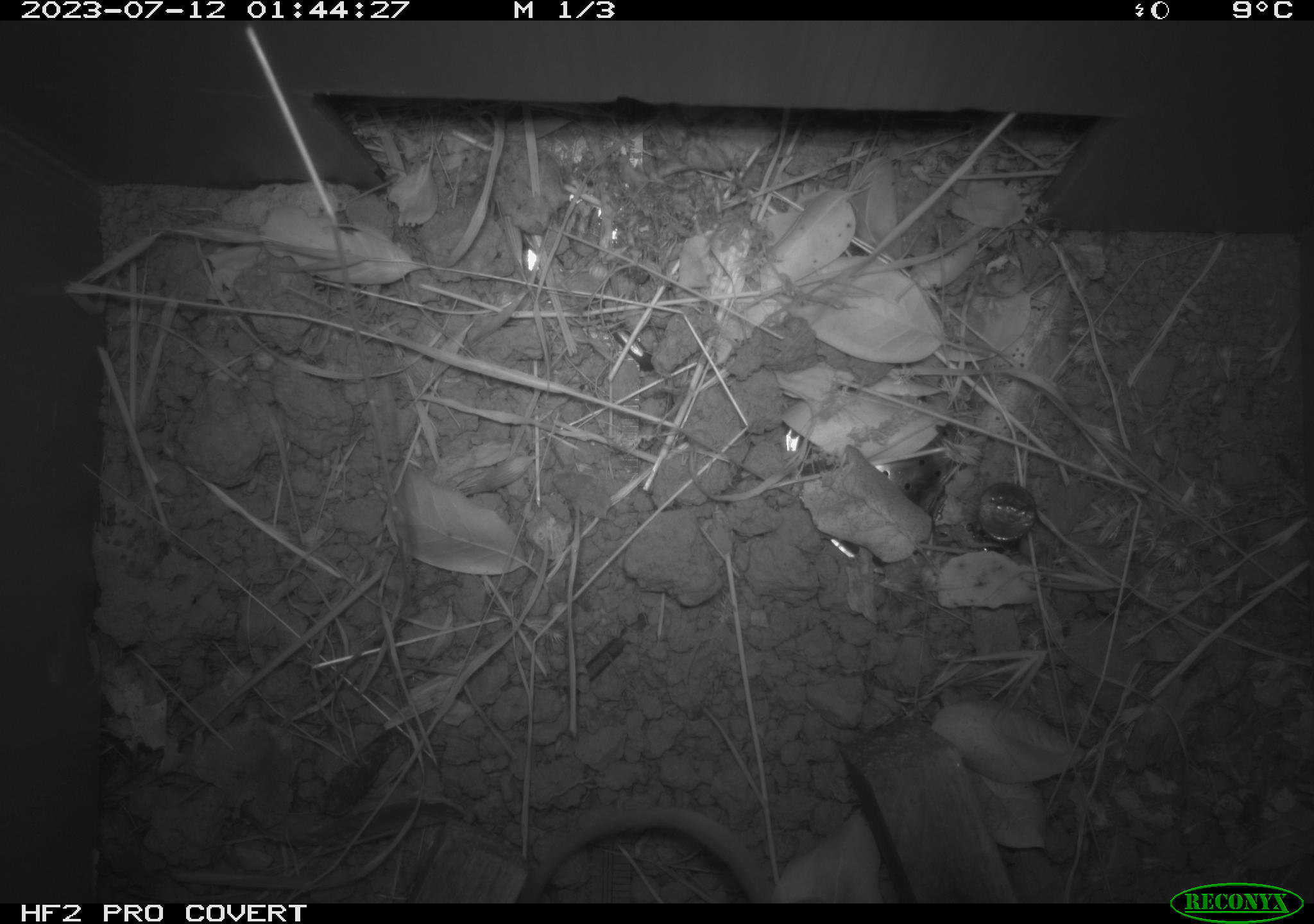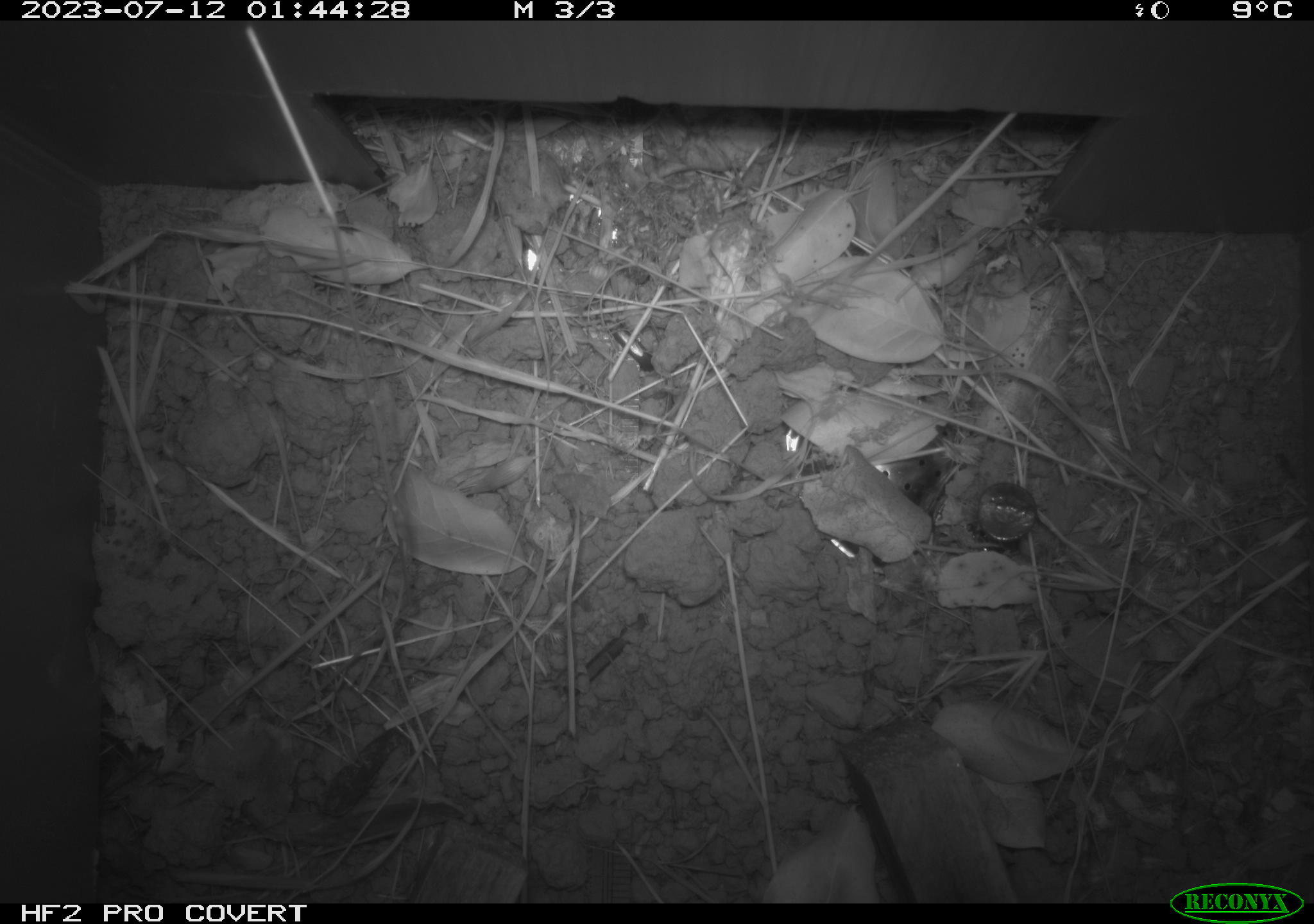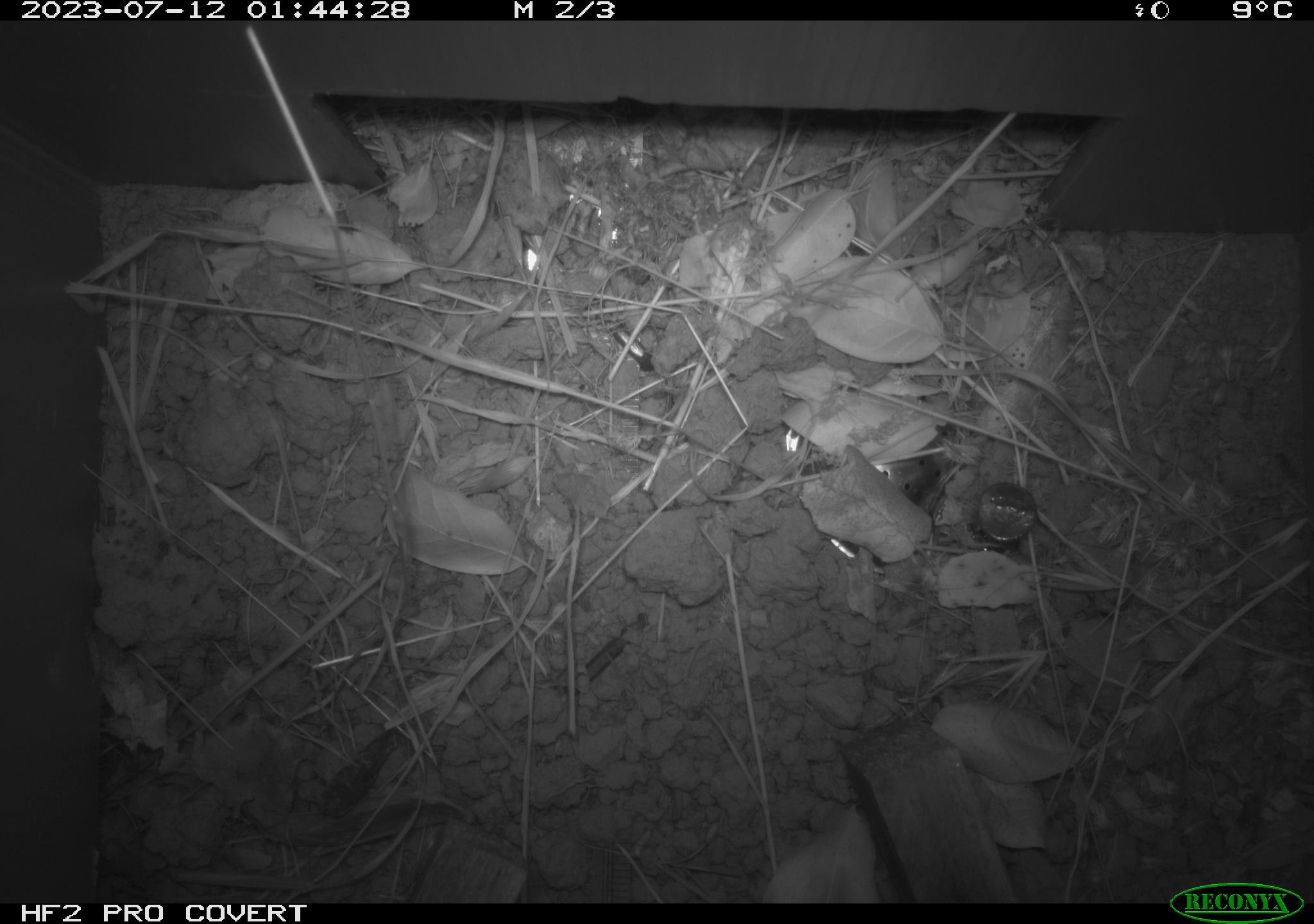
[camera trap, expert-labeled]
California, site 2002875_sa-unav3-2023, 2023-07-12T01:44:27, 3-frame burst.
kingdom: Animalia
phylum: Chordata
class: Mammalia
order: Rodentia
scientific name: Rodentia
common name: mouse species